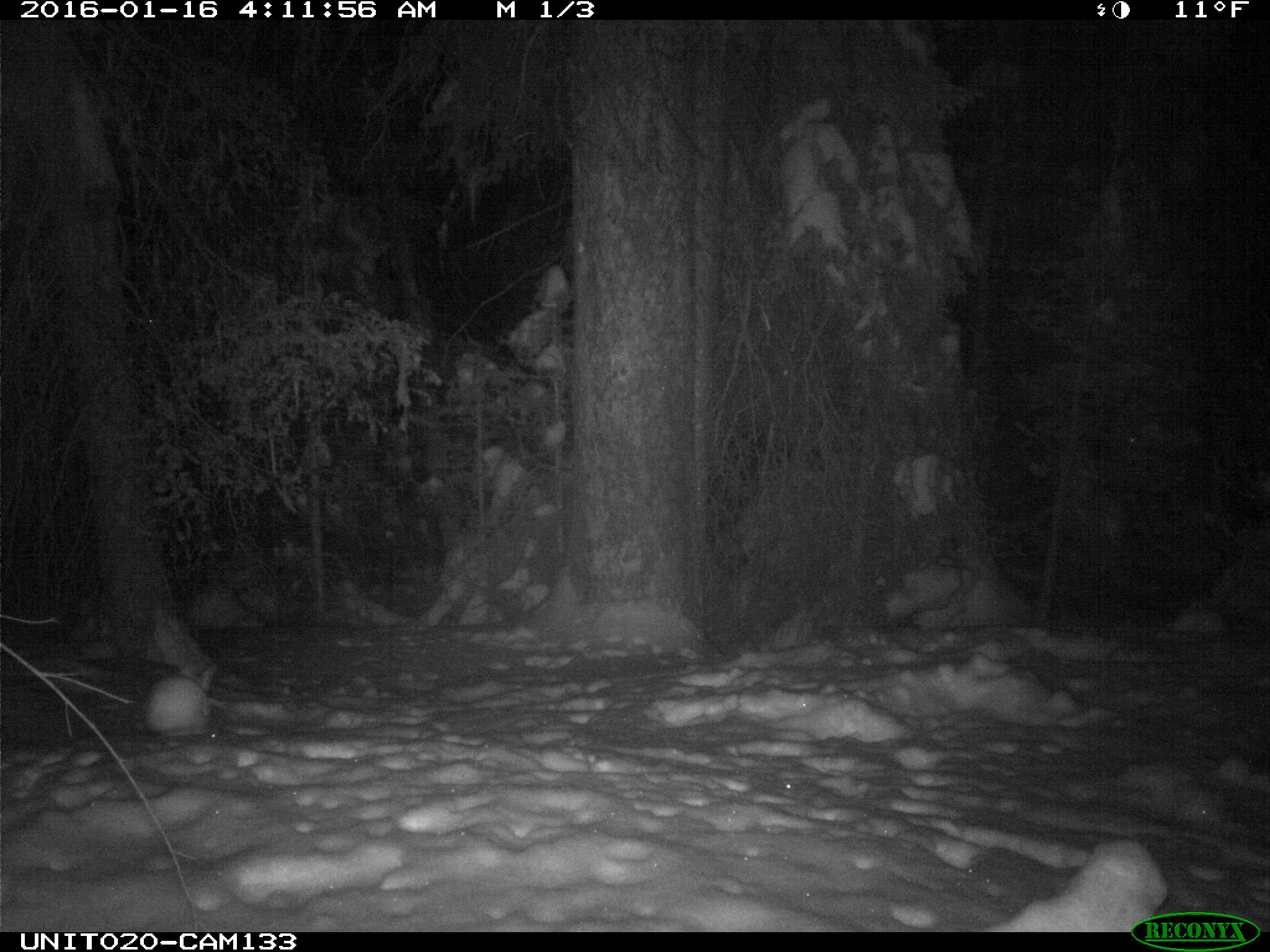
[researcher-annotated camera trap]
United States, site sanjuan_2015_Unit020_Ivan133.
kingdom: Animalia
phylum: Chordata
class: Mammalia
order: Lagomorpha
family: Leporidae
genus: Lepus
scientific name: Lepus americanus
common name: snowshoe hare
Lepus americanus (snowshoe hare).